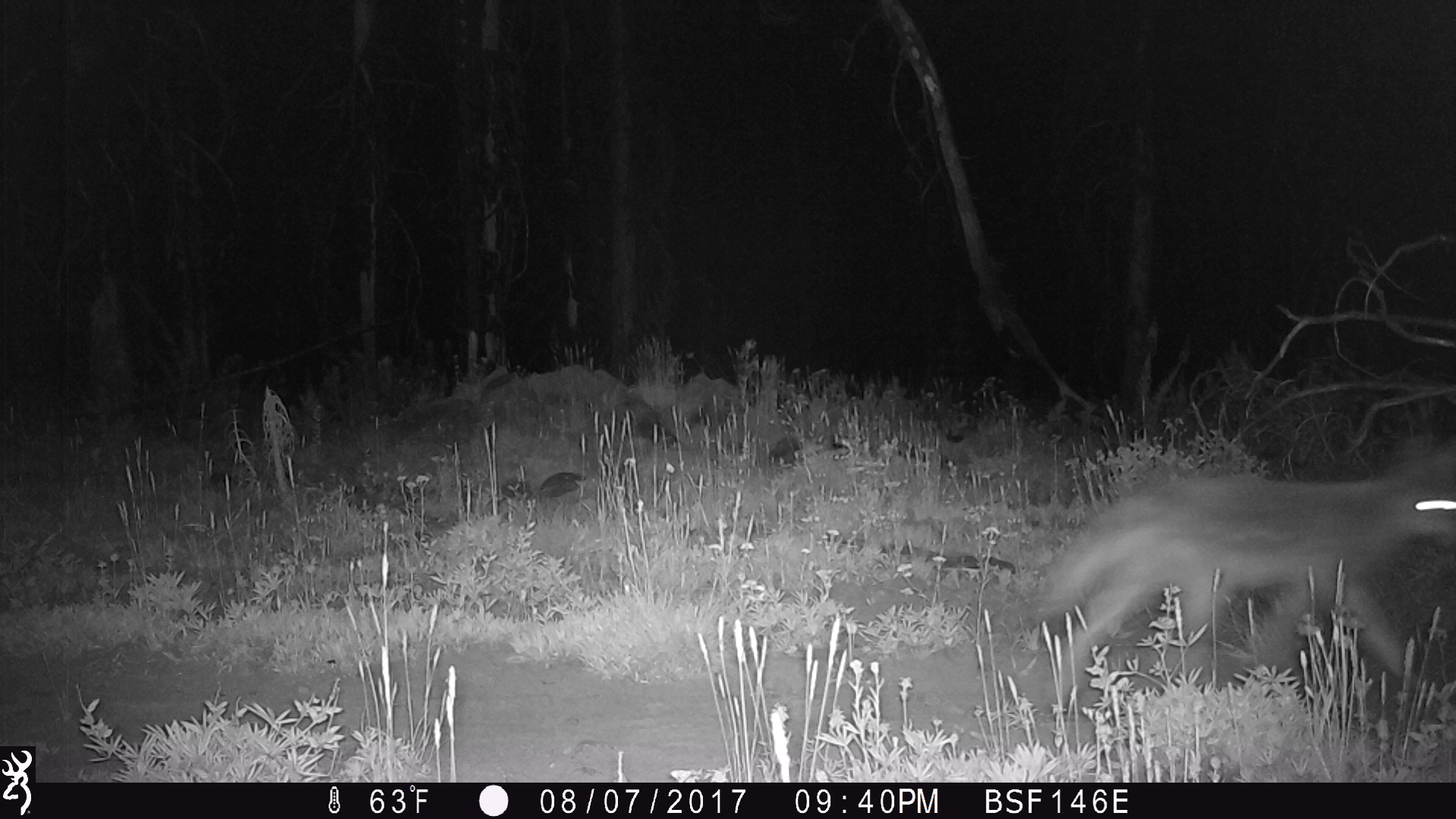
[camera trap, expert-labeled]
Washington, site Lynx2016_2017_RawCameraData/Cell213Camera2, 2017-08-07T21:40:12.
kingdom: Animalia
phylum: Chordata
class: Mammalia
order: Carnivora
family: Canidae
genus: Canis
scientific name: Canis latrans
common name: coyote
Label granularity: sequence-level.